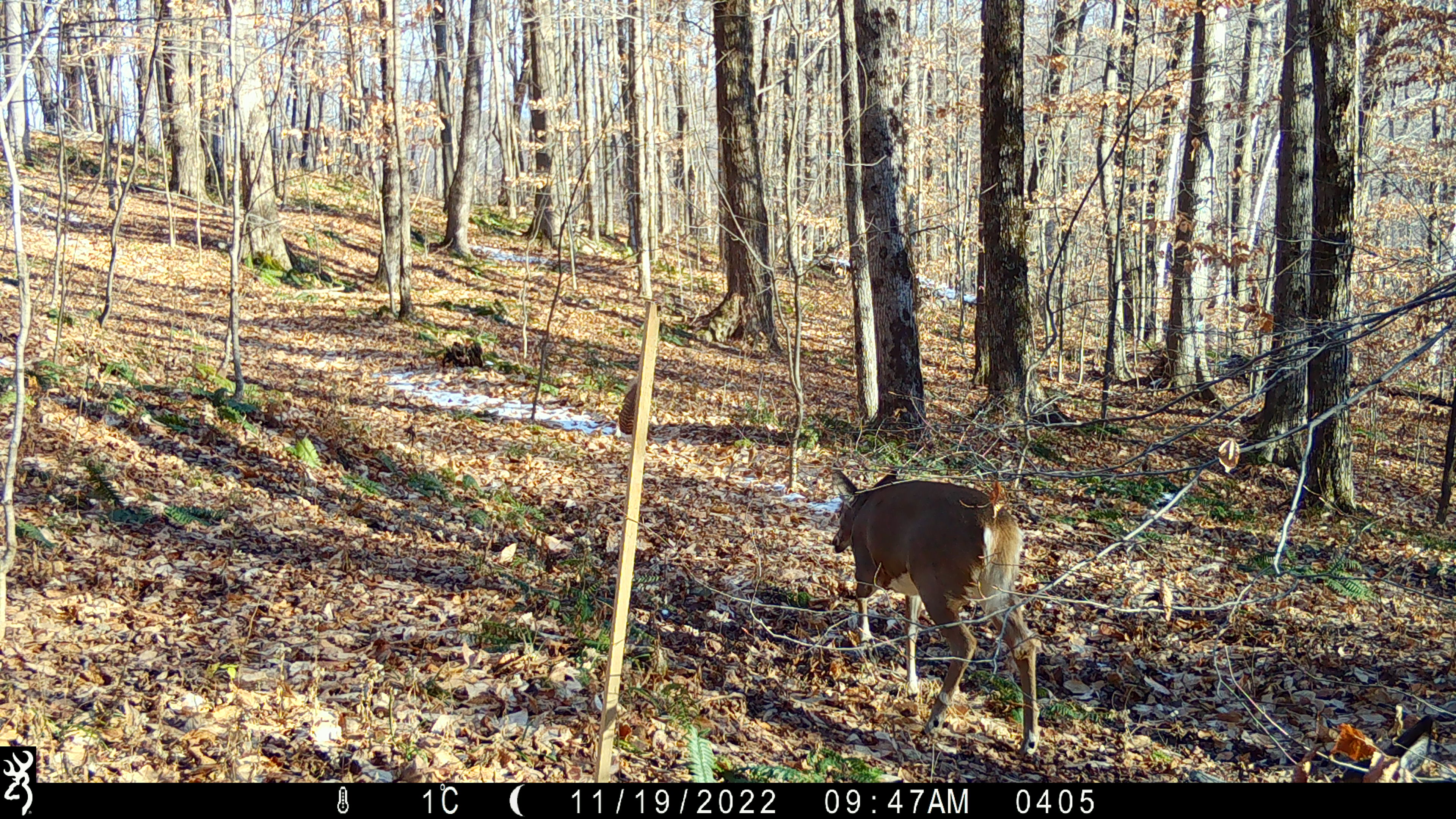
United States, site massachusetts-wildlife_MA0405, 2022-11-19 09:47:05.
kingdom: Animalia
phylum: Chordata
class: Mammalia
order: Artiodactyla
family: Cervidae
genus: Odocoileus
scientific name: Odocoileus virginianus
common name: white-tailed deer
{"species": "white-tailed deer (Odocoileus virginianus)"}